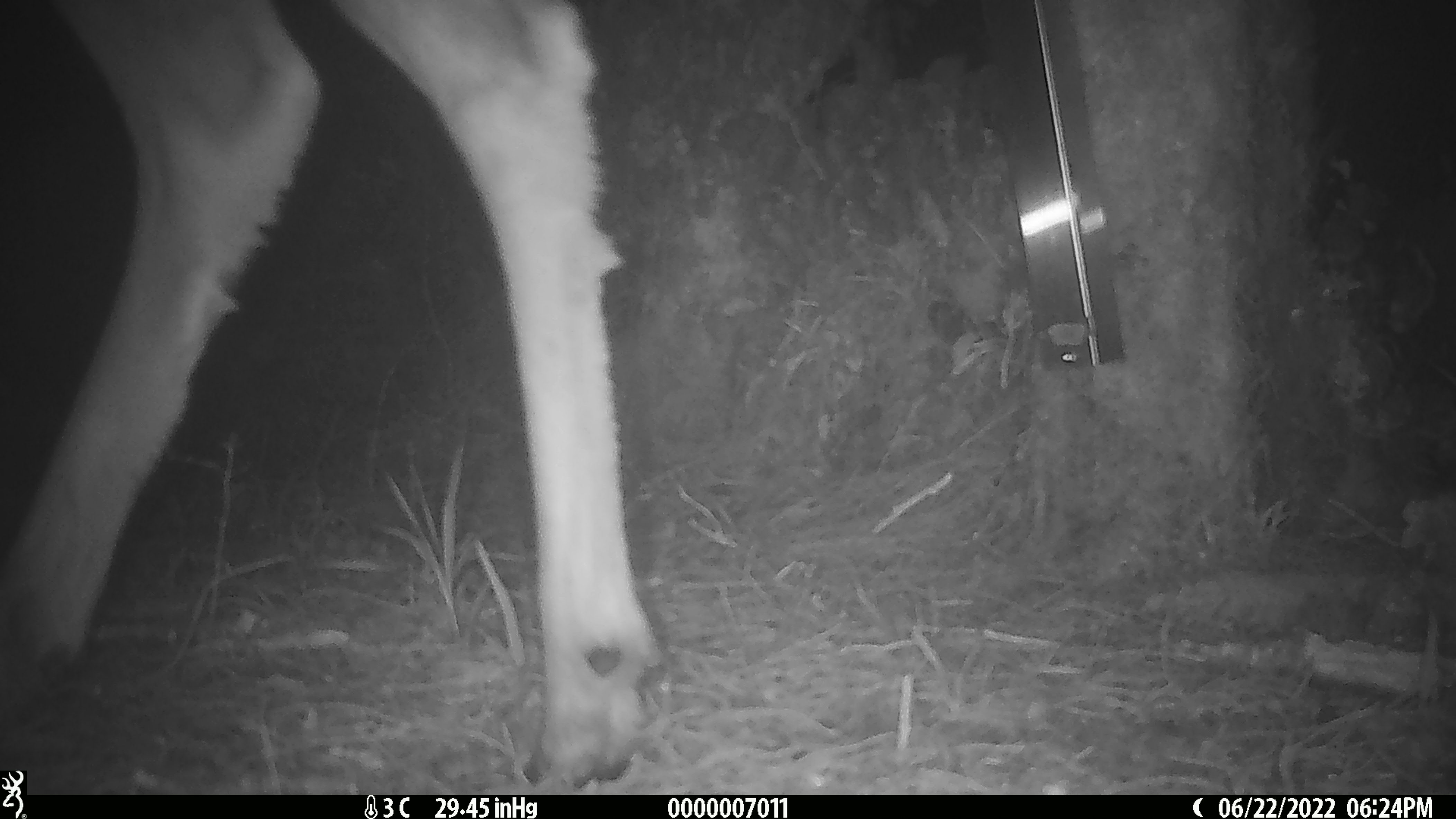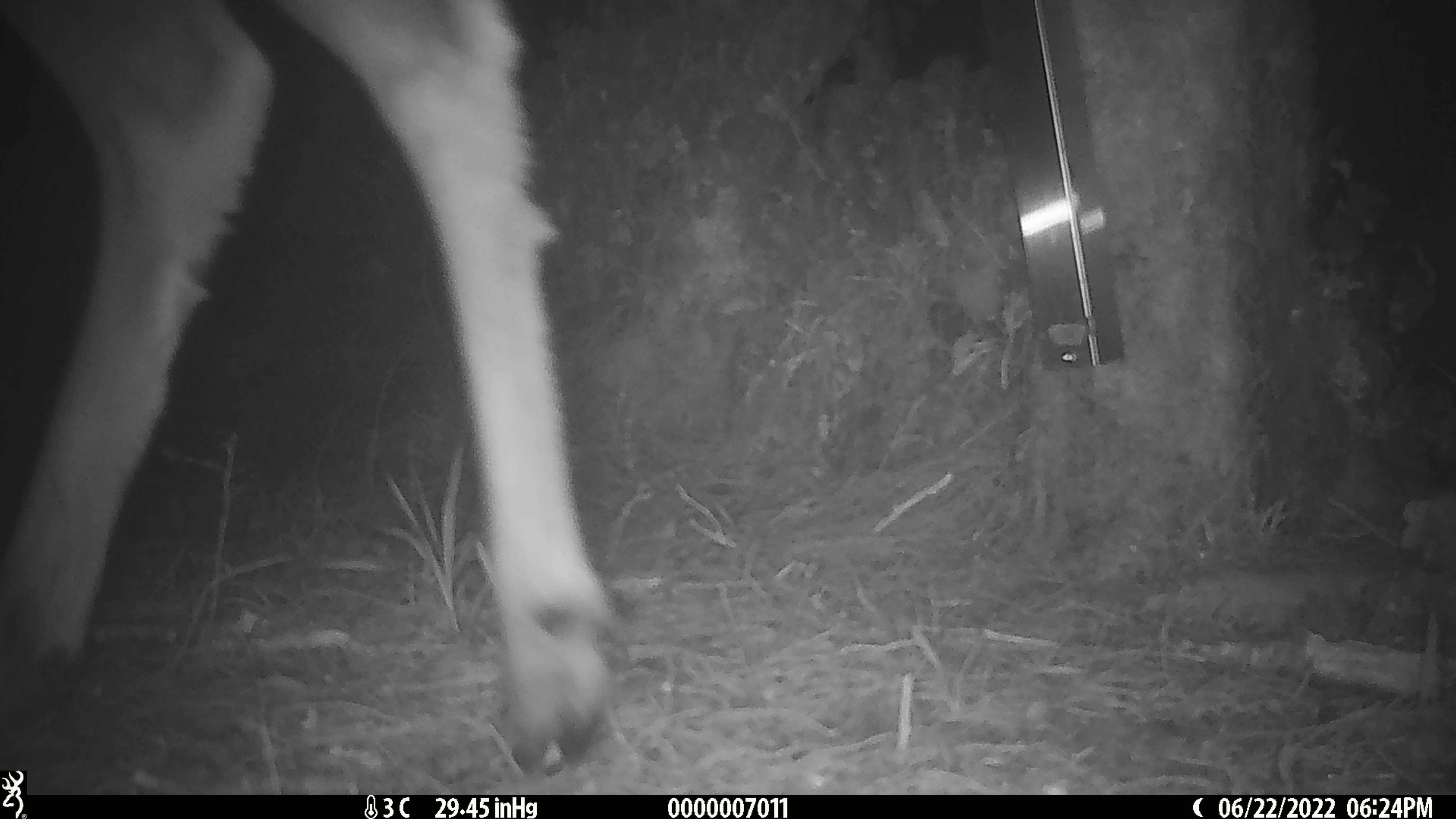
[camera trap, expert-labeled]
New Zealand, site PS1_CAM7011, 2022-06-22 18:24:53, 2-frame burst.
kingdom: Animalia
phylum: Chordata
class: Mammalia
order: Artiodactyla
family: Cervidae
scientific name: Cervidae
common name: deer